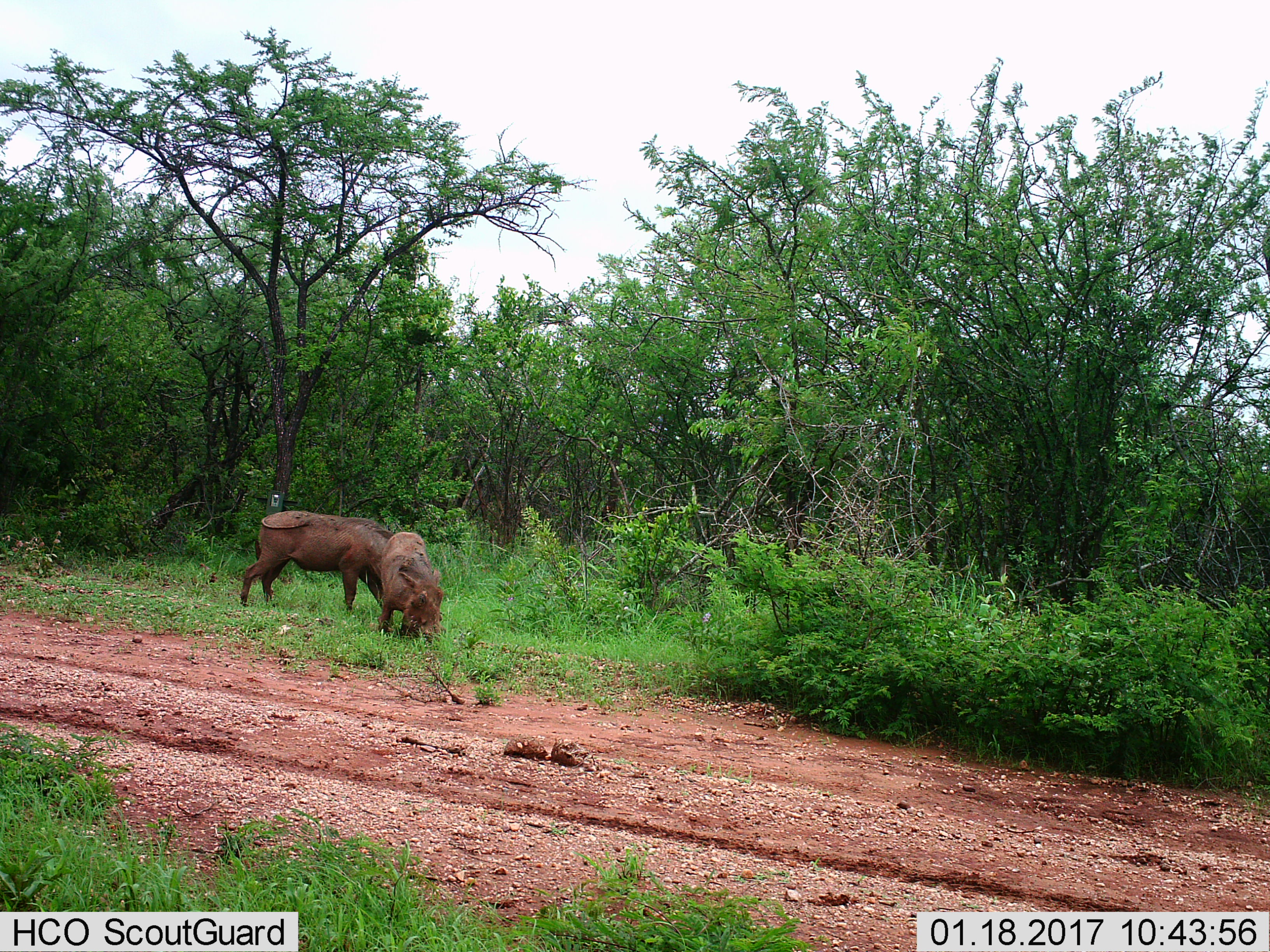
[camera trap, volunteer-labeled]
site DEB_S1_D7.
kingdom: Animalia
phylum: Chordata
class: Mammalia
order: Artiodactyla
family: Suidae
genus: Phacochoerus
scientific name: Phacochoerus africanus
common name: warthog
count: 2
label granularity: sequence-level